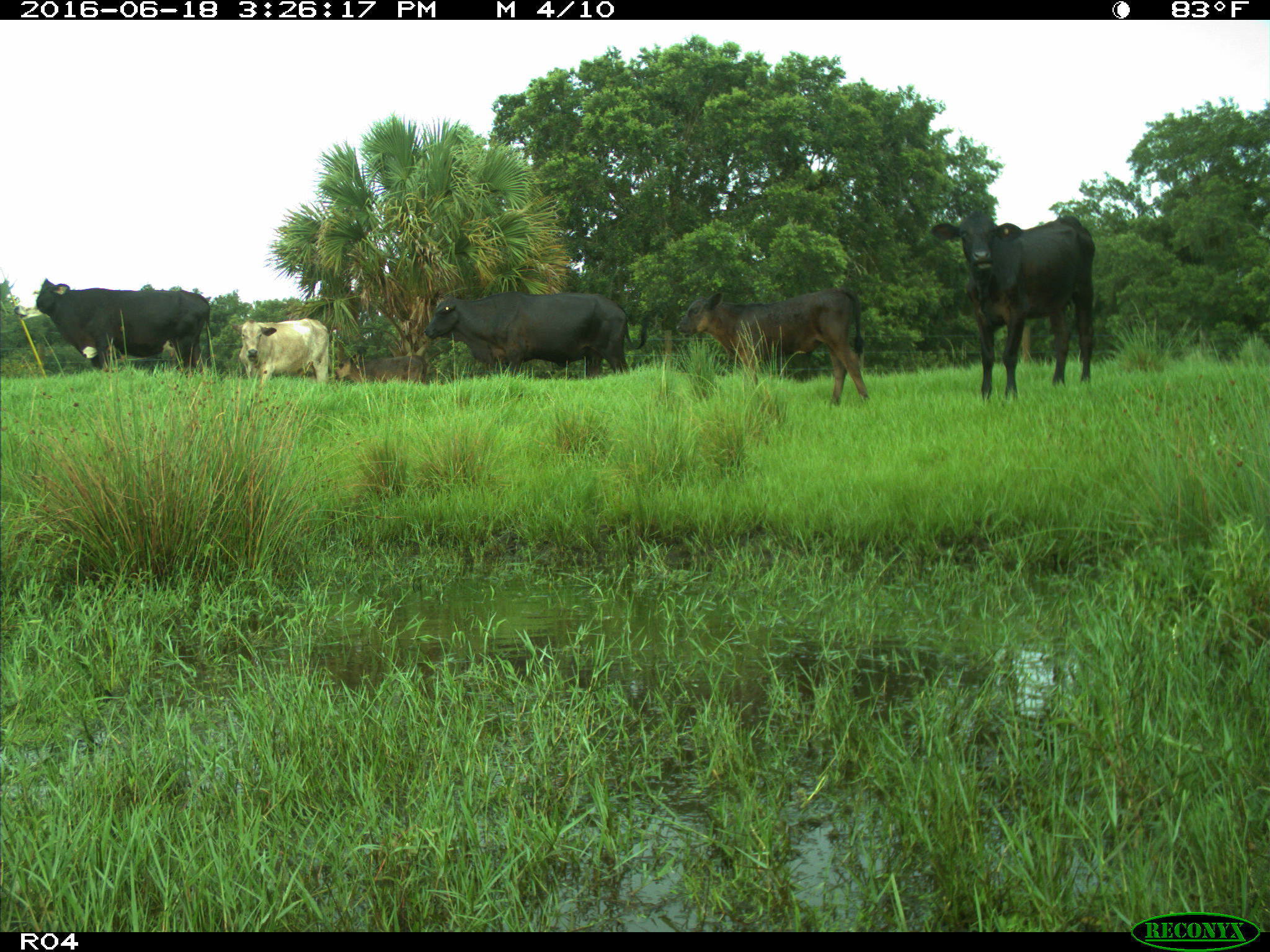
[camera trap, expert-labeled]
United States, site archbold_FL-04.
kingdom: Animalia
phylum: Chordata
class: Mammalia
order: Artiodactyla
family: Bovidae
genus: Bos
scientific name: Bos taurus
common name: domestic cow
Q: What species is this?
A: Bos taurus (domestic cow).